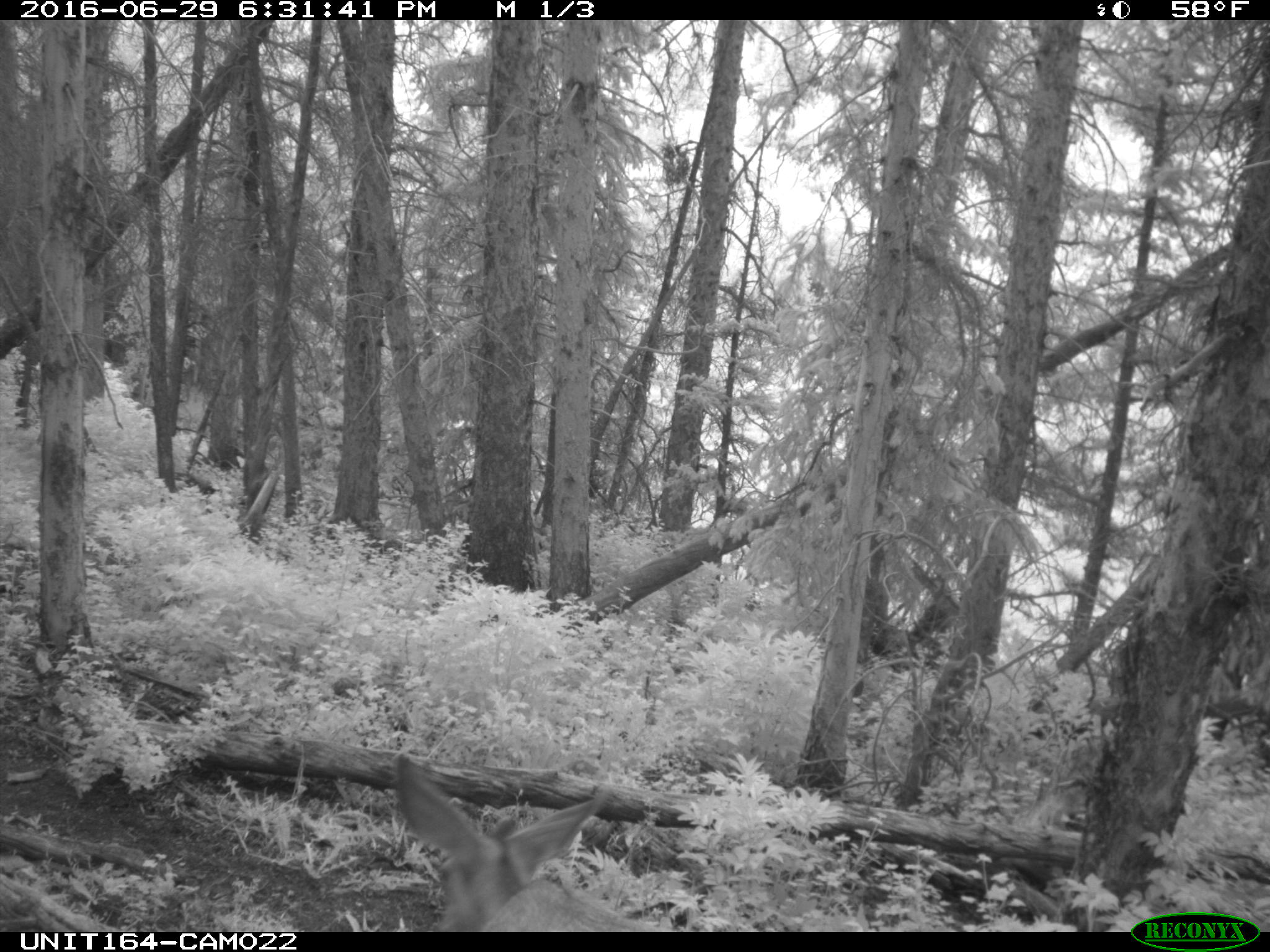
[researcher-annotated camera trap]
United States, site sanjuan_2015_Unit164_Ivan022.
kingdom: Animalia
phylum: Chordata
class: Mammalia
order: Artiodactyla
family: Cervidae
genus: Odocoileus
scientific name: Odocoileus hemionus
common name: mule deer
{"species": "Odocoileus hemionus (mule deer)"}